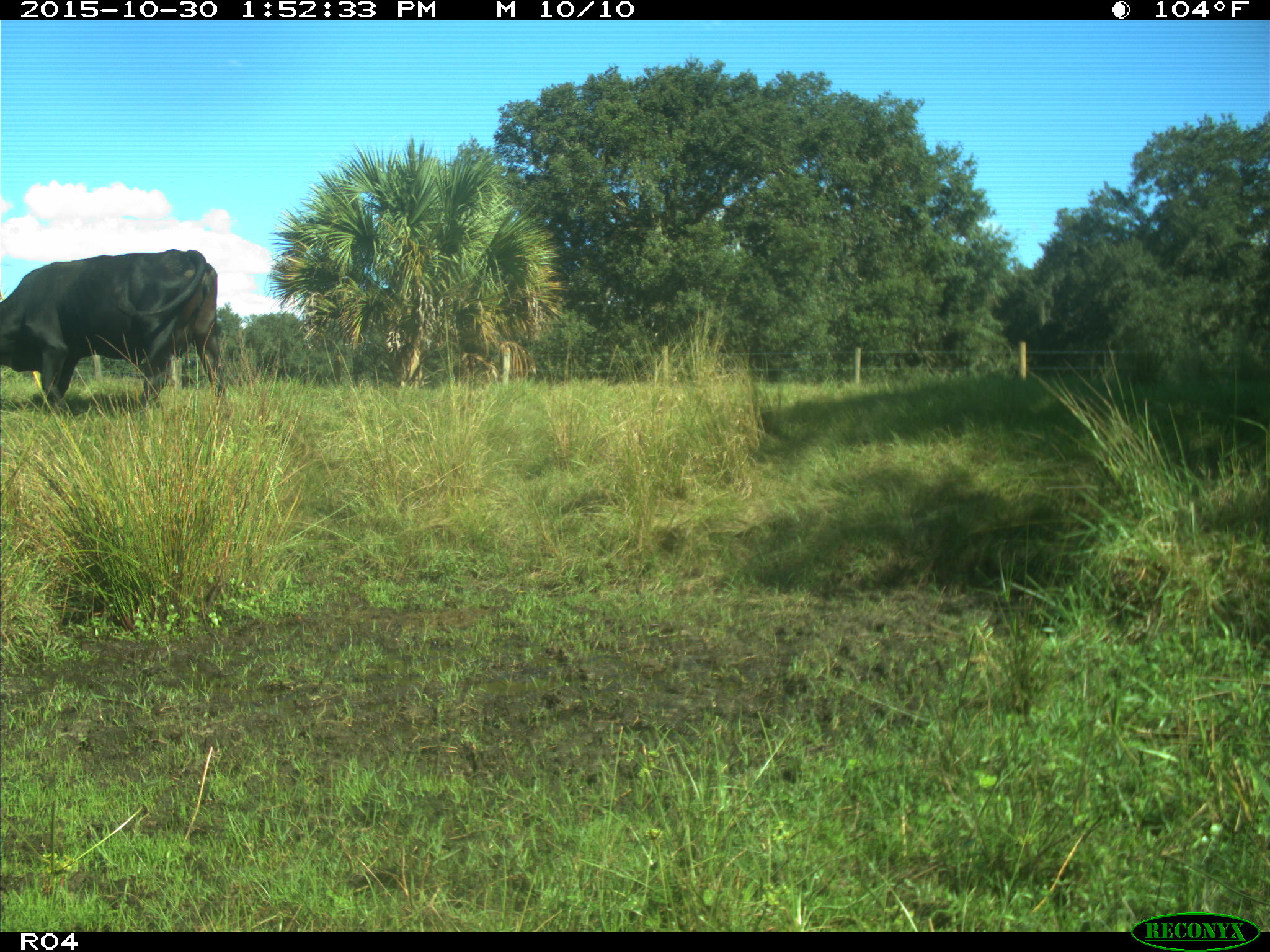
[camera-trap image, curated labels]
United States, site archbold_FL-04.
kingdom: Animalia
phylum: Chordata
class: Mammalia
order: Artiodactyla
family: Bovidae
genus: Bos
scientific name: Bos taurus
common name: domestic cow